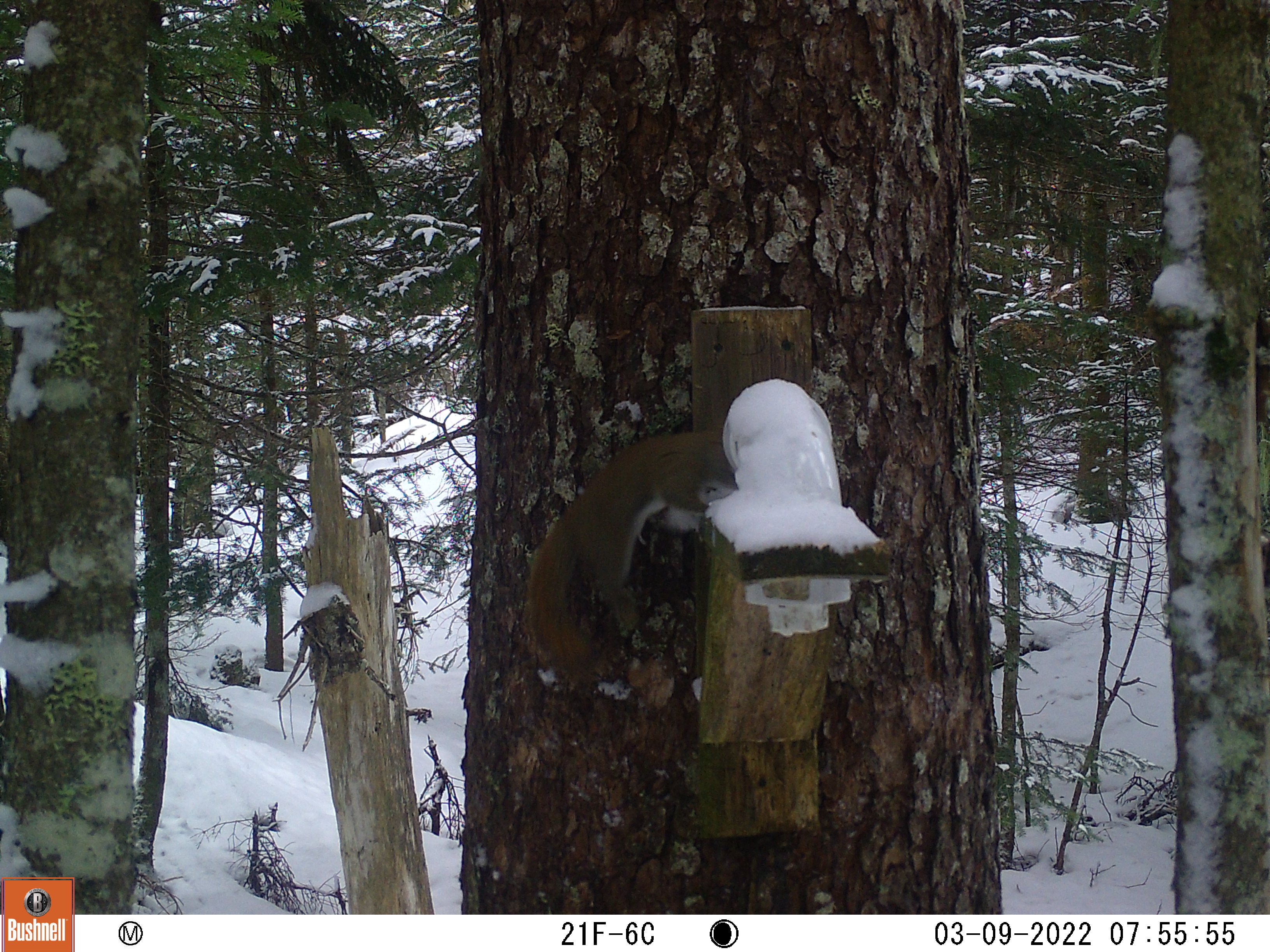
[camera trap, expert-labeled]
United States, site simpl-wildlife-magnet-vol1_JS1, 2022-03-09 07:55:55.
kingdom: Animalia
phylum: Chordata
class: Mammalia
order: Rodentia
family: Sciuridae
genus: Tamiasciurus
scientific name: Tamiasciurus hudsonicus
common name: red squirrel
Red squirrel (Tamiasciurus hudsonicus).